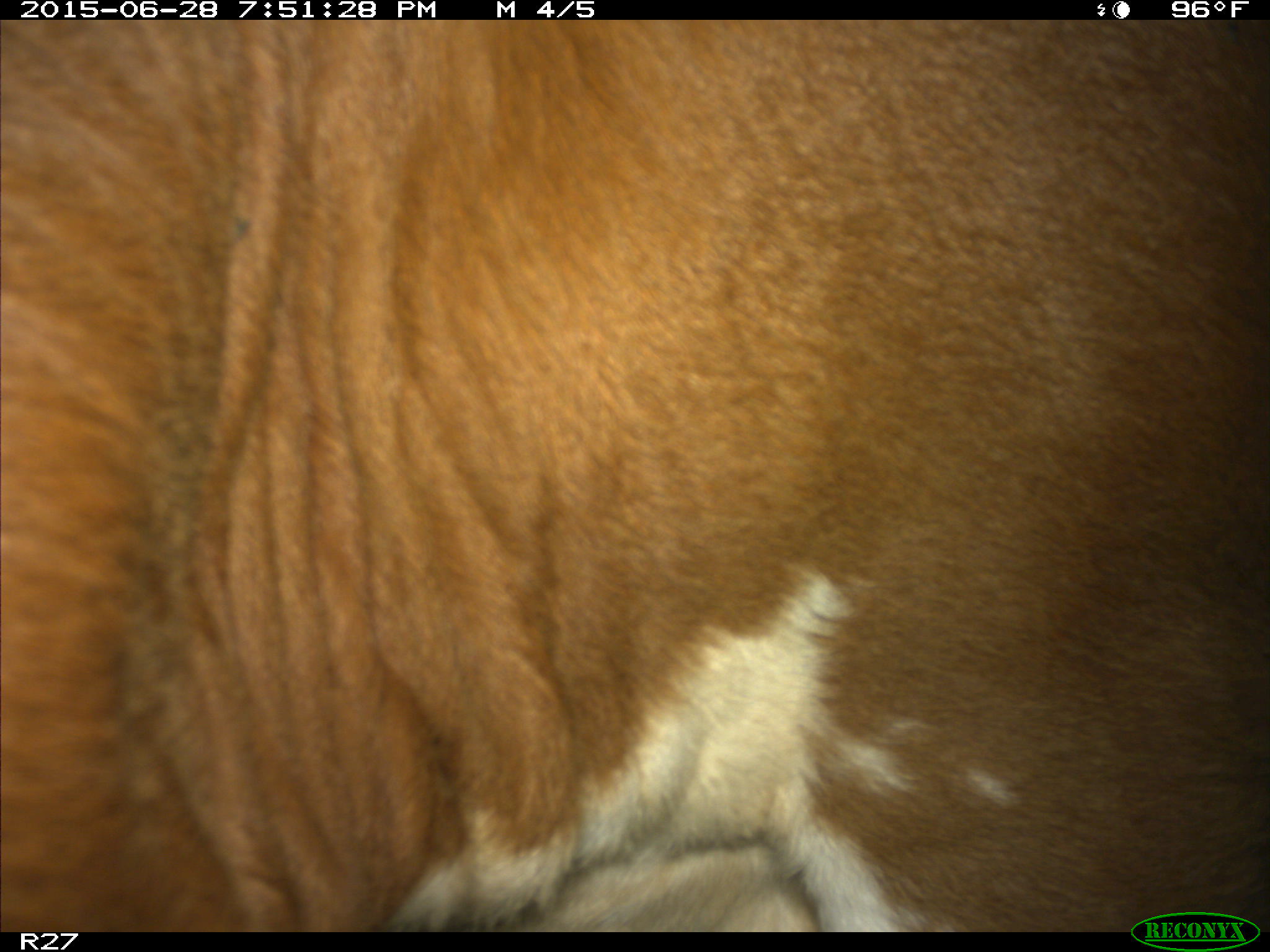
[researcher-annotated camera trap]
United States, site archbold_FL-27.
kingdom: Animalia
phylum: Chordata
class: Mammalia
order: Artiodactyla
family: Bovidae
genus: Bos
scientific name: Bos taurus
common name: domestic cow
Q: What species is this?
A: Bos taurus (domestic cow).